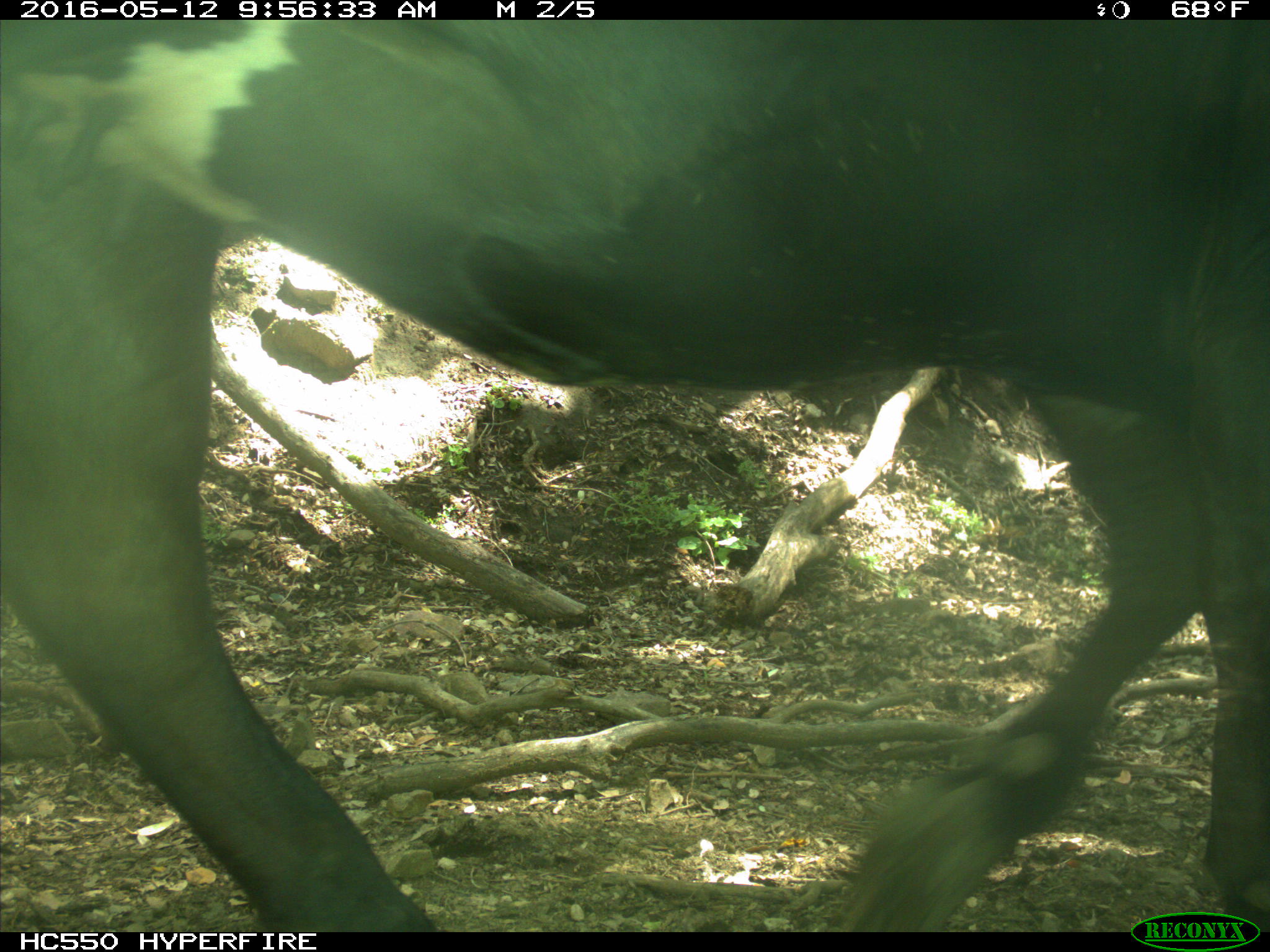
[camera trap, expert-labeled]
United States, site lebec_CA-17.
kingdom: Animalia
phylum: Chordata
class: Mammalia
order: Artiodactyla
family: Bovidae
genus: Bos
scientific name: Bos taurus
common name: domestic cow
Bos taurus (domestic cow).